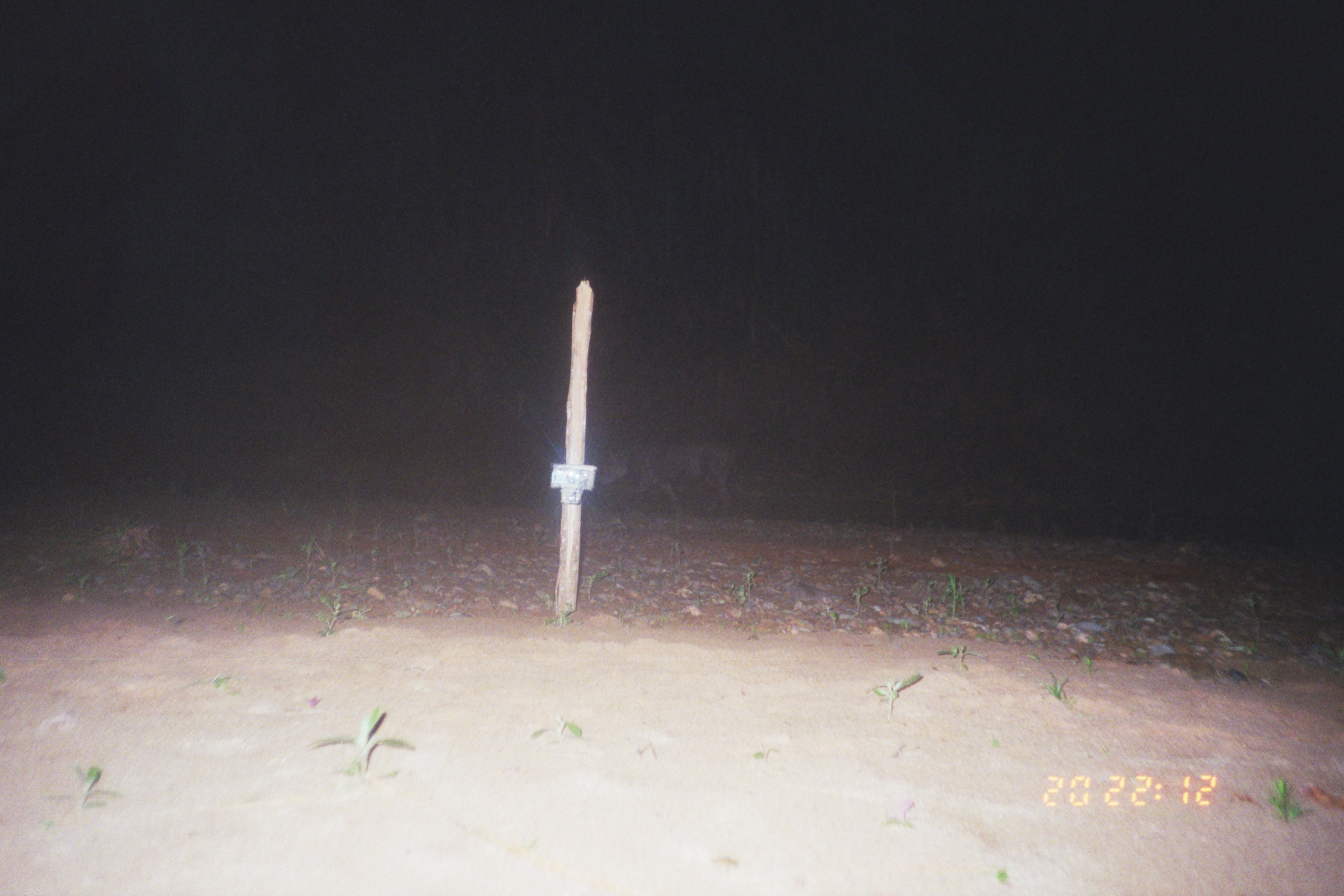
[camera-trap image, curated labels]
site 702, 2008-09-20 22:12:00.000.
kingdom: Animalia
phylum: Chordata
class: Mammalia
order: Perissodactyla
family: Tapiridae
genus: Tapirus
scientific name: Tapirus terrestris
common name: south american tapir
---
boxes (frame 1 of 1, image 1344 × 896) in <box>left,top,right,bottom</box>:
tapirus terrestris: <box>600,439,741,525</box>